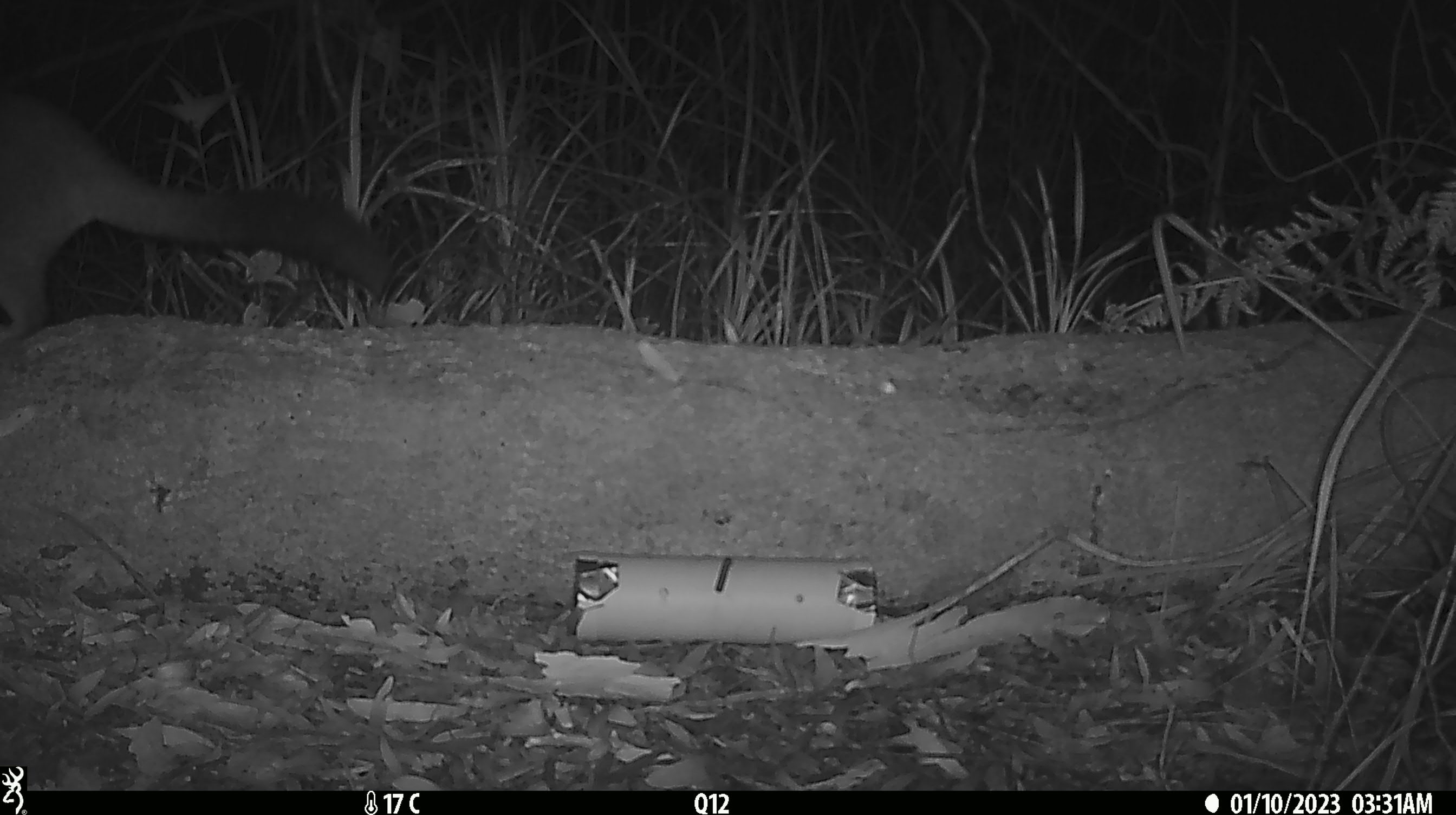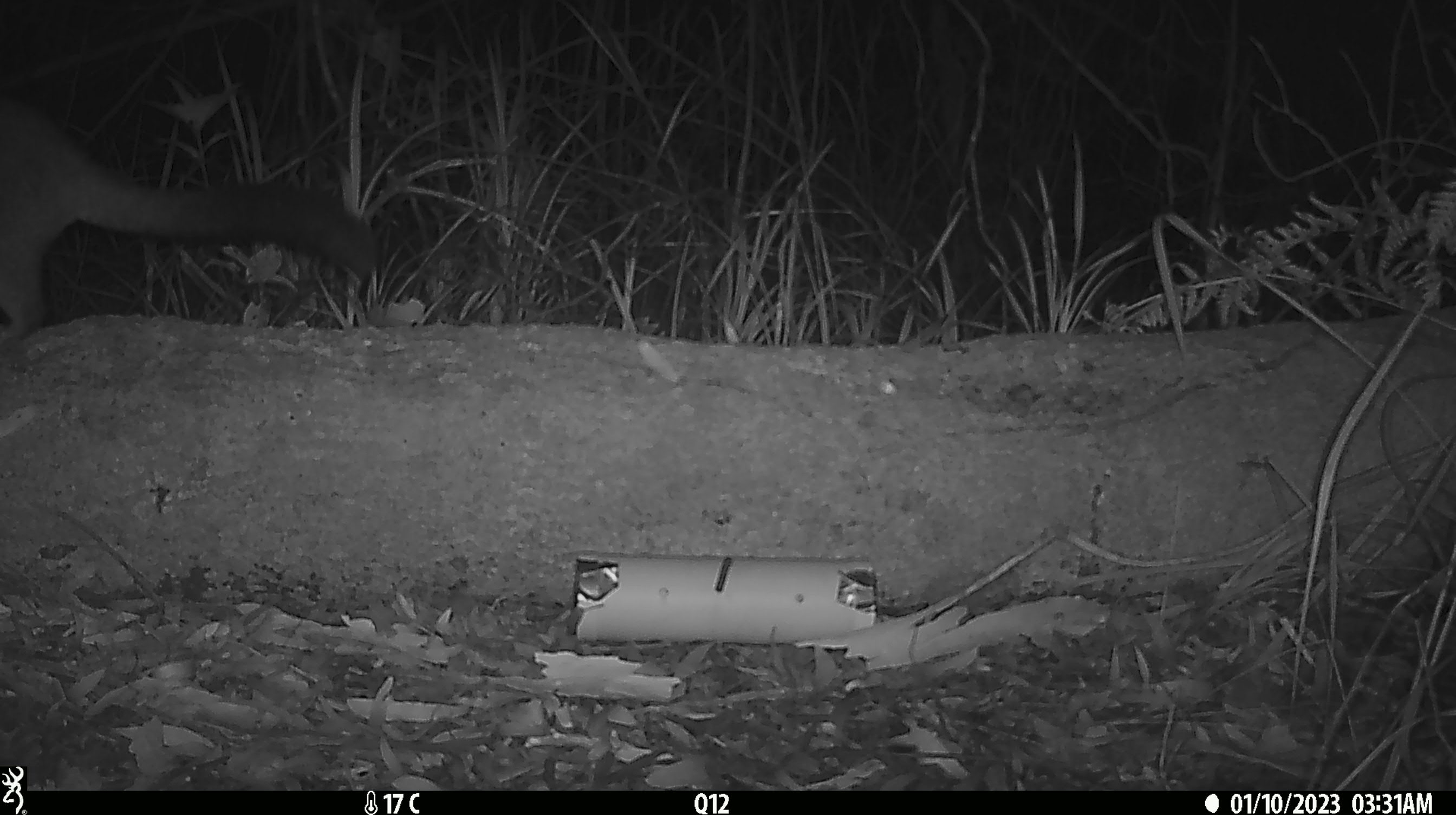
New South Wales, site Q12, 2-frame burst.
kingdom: Animalia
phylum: Chordata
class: Mammalia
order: Diprotodontia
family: Phalangeridae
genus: Trichosurus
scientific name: Trichosurus vulpecula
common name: common brushtail possum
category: possum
Possum (common brushtail possum) (Trichosurus vulpecula).